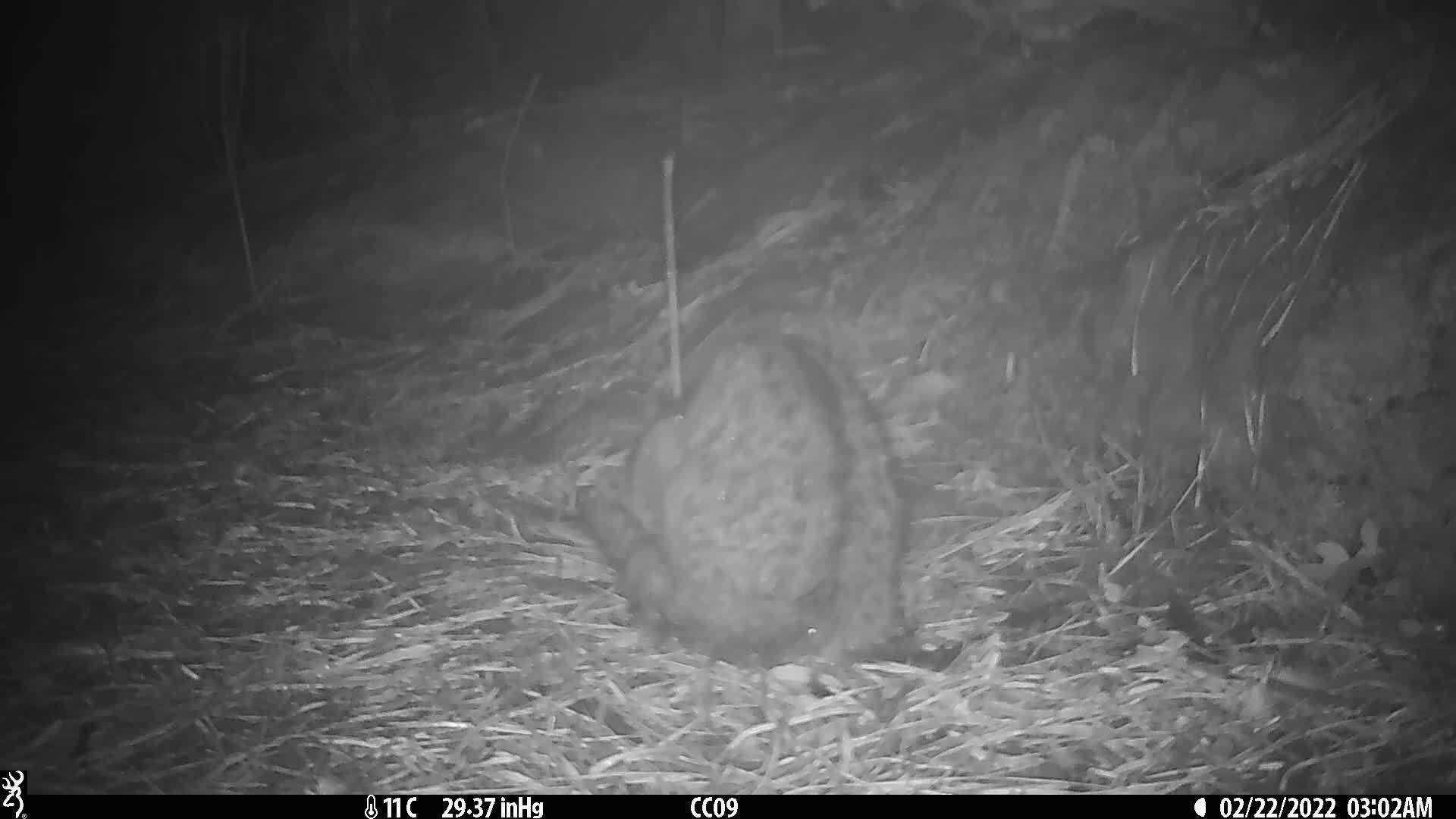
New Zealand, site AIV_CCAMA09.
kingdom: Animalia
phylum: Chordata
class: Mammalia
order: Carnivora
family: Felidae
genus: Felis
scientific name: Felis catus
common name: domestic cat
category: cat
Cat (domestic cat) (Felis catus).